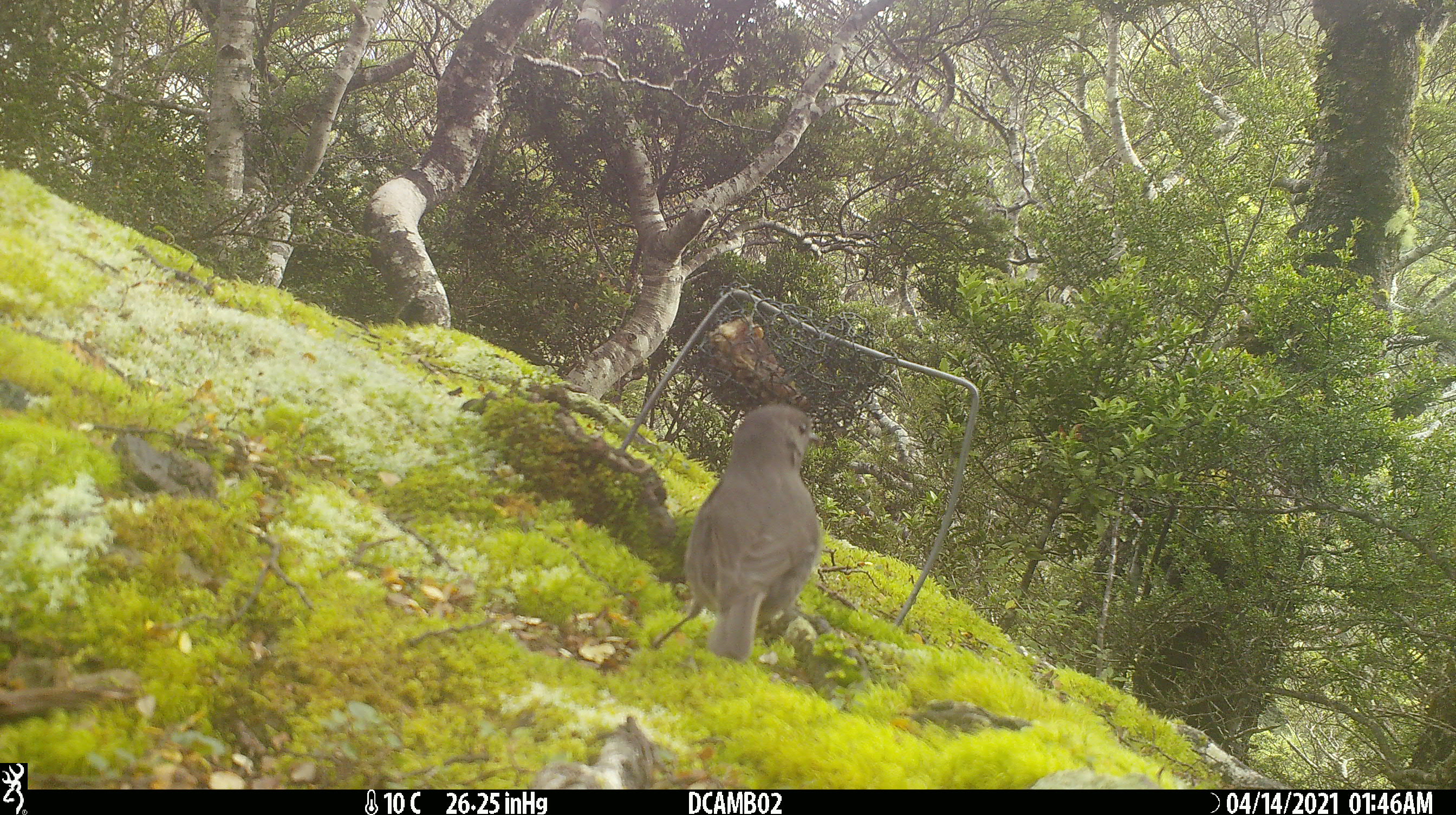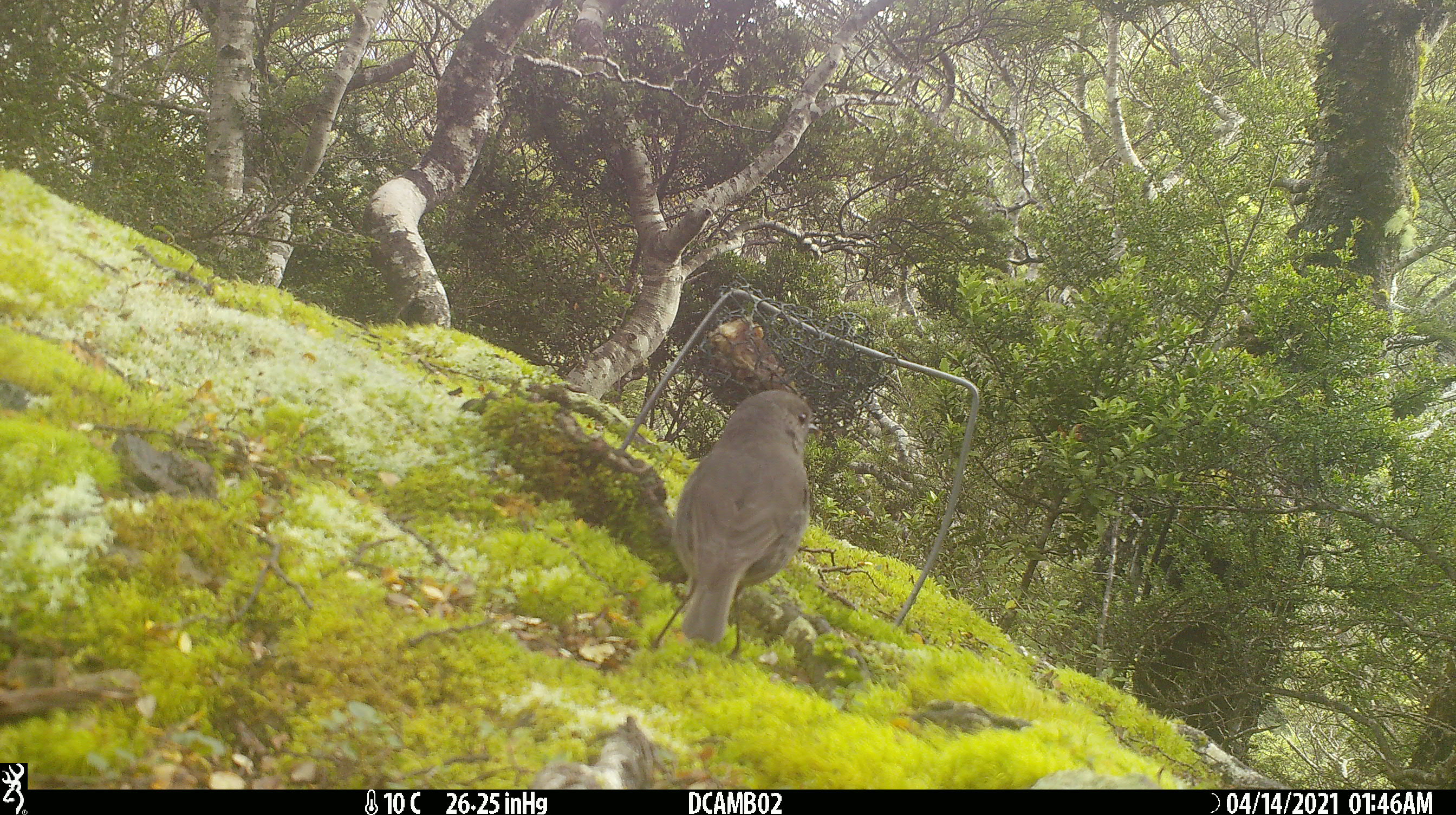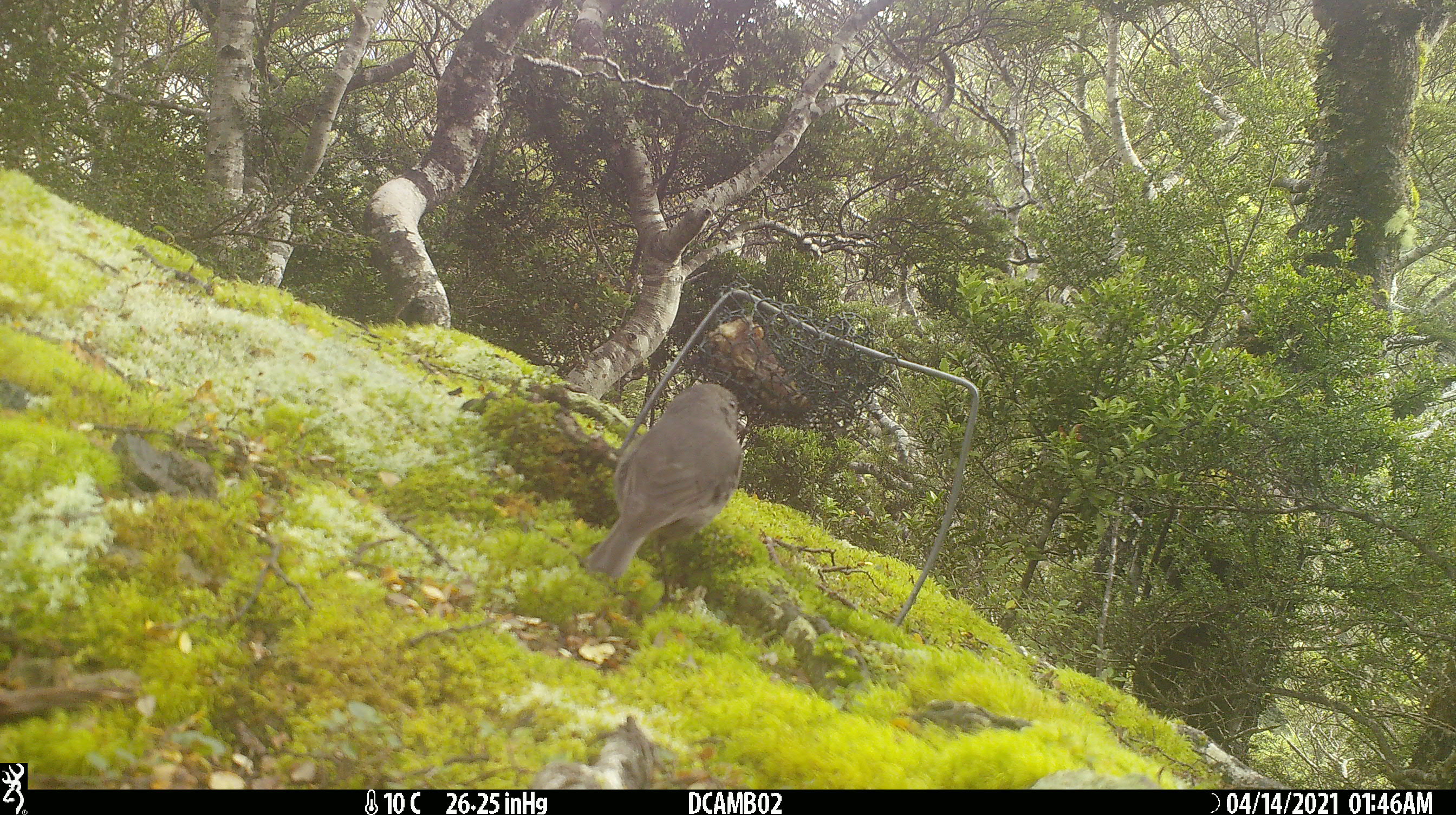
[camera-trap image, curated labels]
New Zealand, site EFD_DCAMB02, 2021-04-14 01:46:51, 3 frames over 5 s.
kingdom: Animalia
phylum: Chordata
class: Aves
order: Passeriformes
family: Petroicidae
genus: Petroica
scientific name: Petroica australis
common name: new zealand robin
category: robin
Robin (new zealand robin) (Petroica australis).